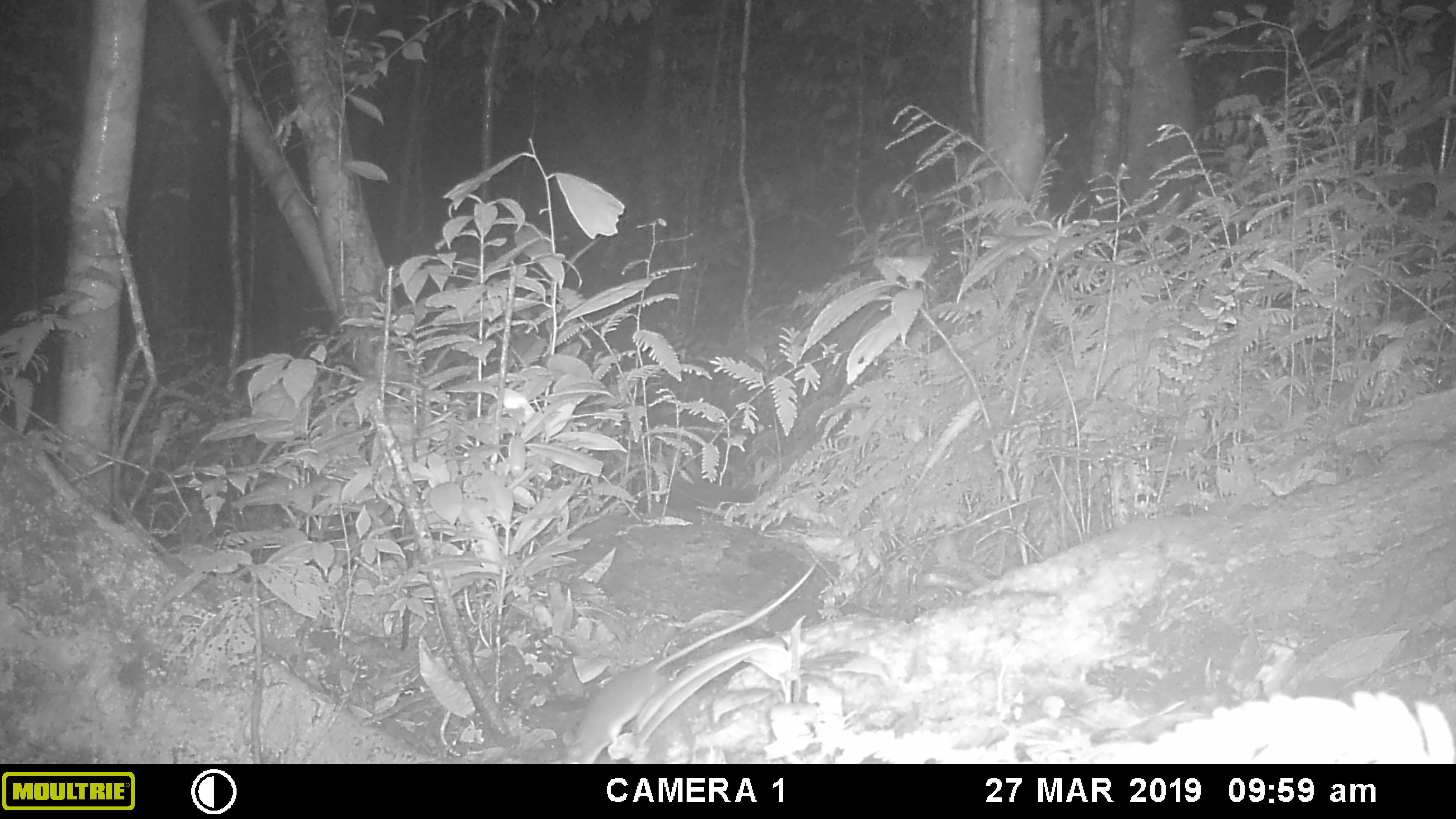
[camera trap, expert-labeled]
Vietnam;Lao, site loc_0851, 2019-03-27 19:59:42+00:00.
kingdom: Animalia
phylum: Chordata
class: Mammalia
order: Rodentia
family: Muridae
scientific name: Muridae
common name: old-world mice and rats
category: unidentified murid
Unidentified murid (old-world mice and rats) (Muridae). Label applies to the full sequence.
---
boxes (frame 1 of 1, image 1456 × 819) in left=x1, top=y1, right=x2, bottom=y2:
unidentified murid: left=548, top=558, right=818, bottom=764